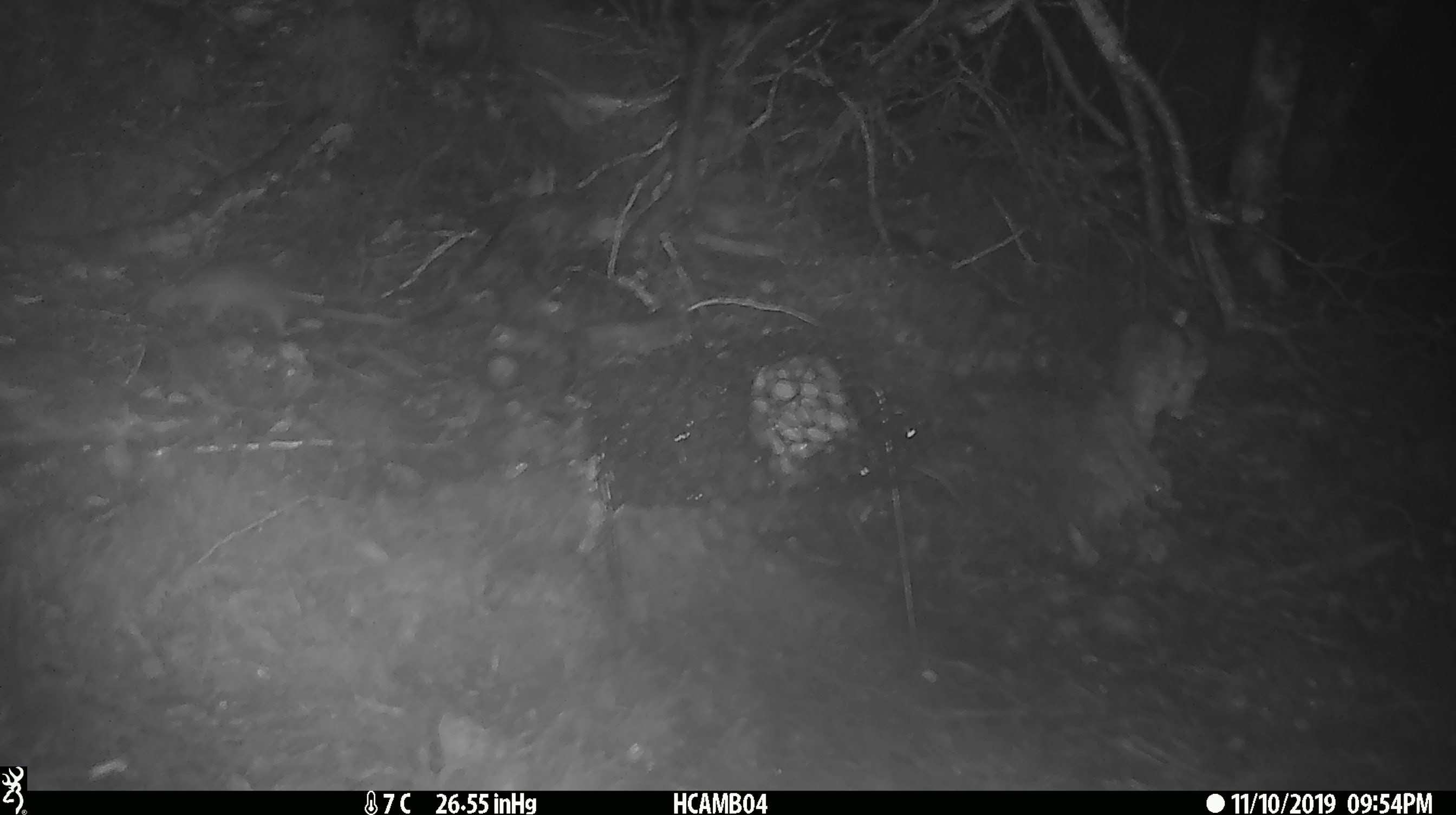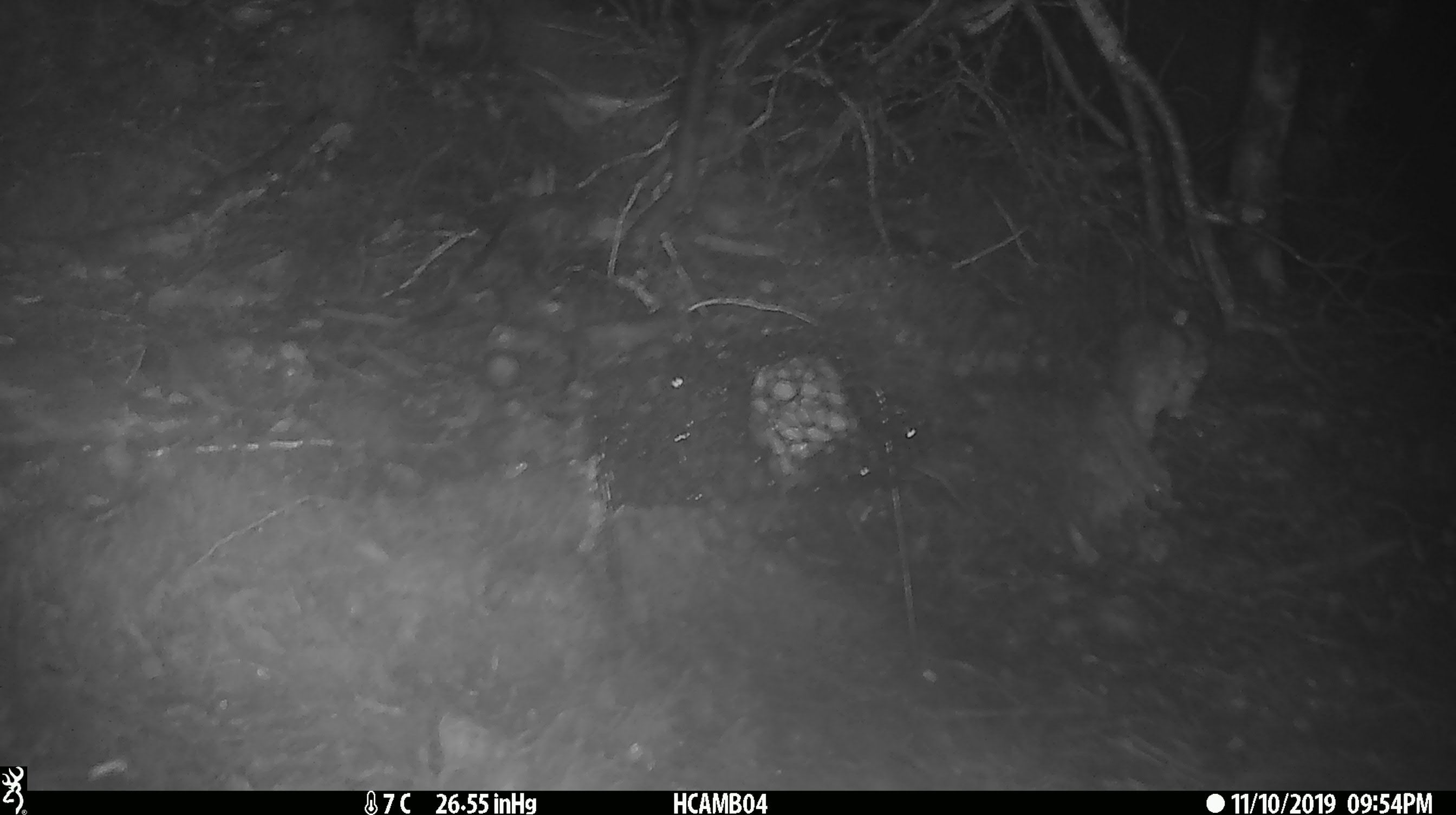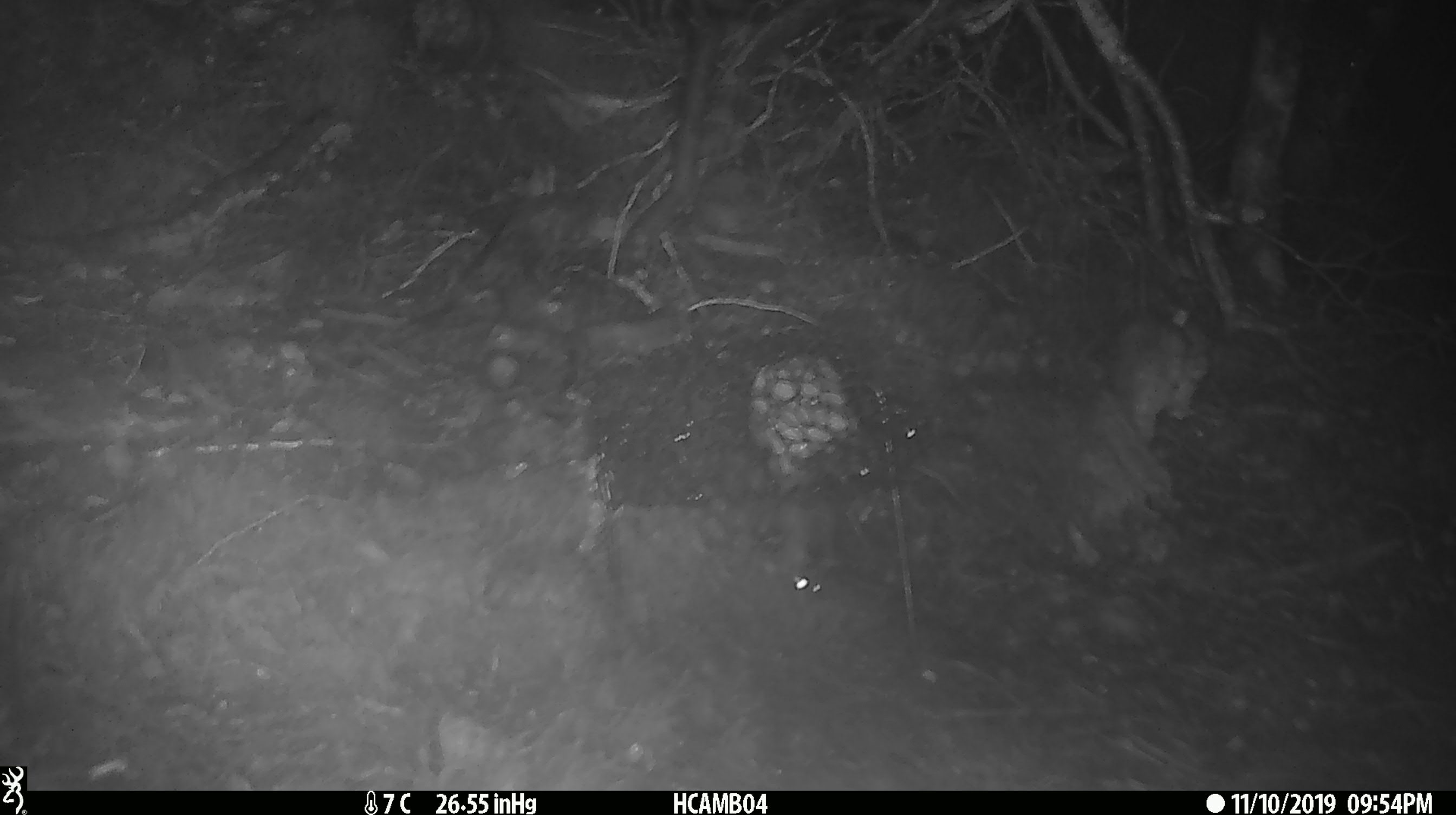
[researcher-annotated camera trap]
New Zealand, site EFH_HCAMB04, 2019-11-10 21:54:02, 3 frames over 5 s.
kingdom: Animalia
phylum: Chordata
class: Mammalia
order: Rodentia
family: Muridae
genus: Mus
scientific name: Mus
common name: mouse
Mouse (Mus).